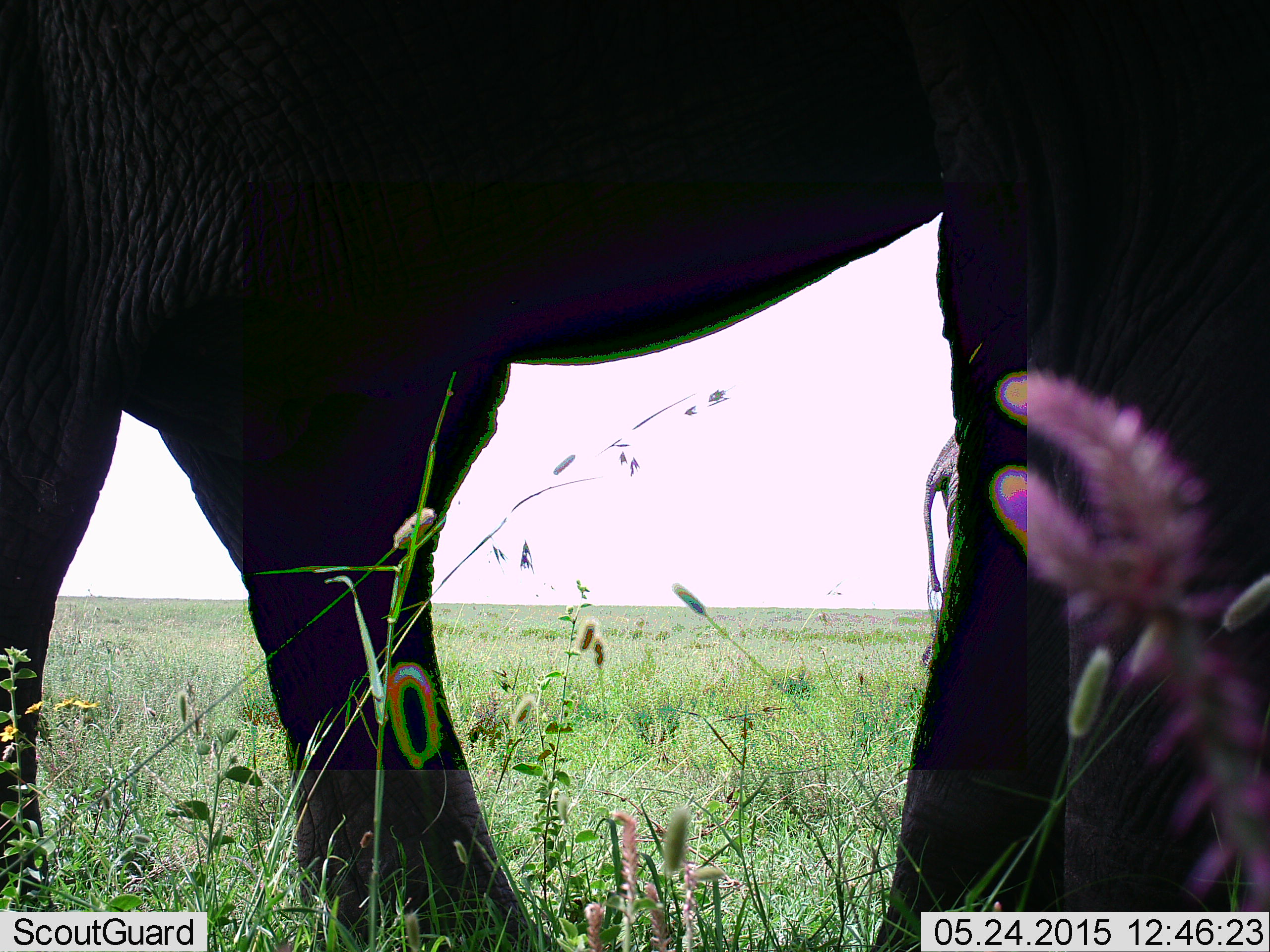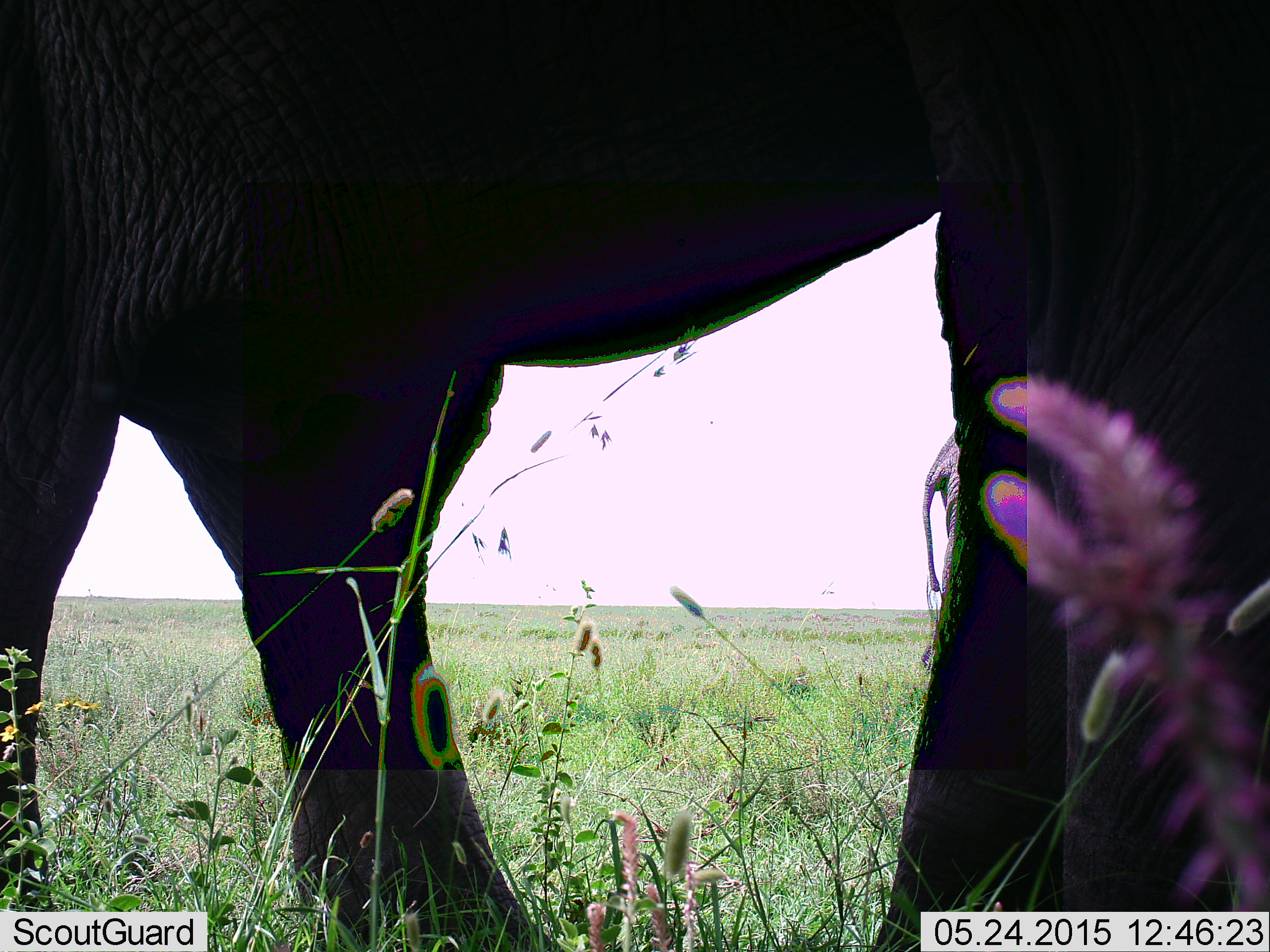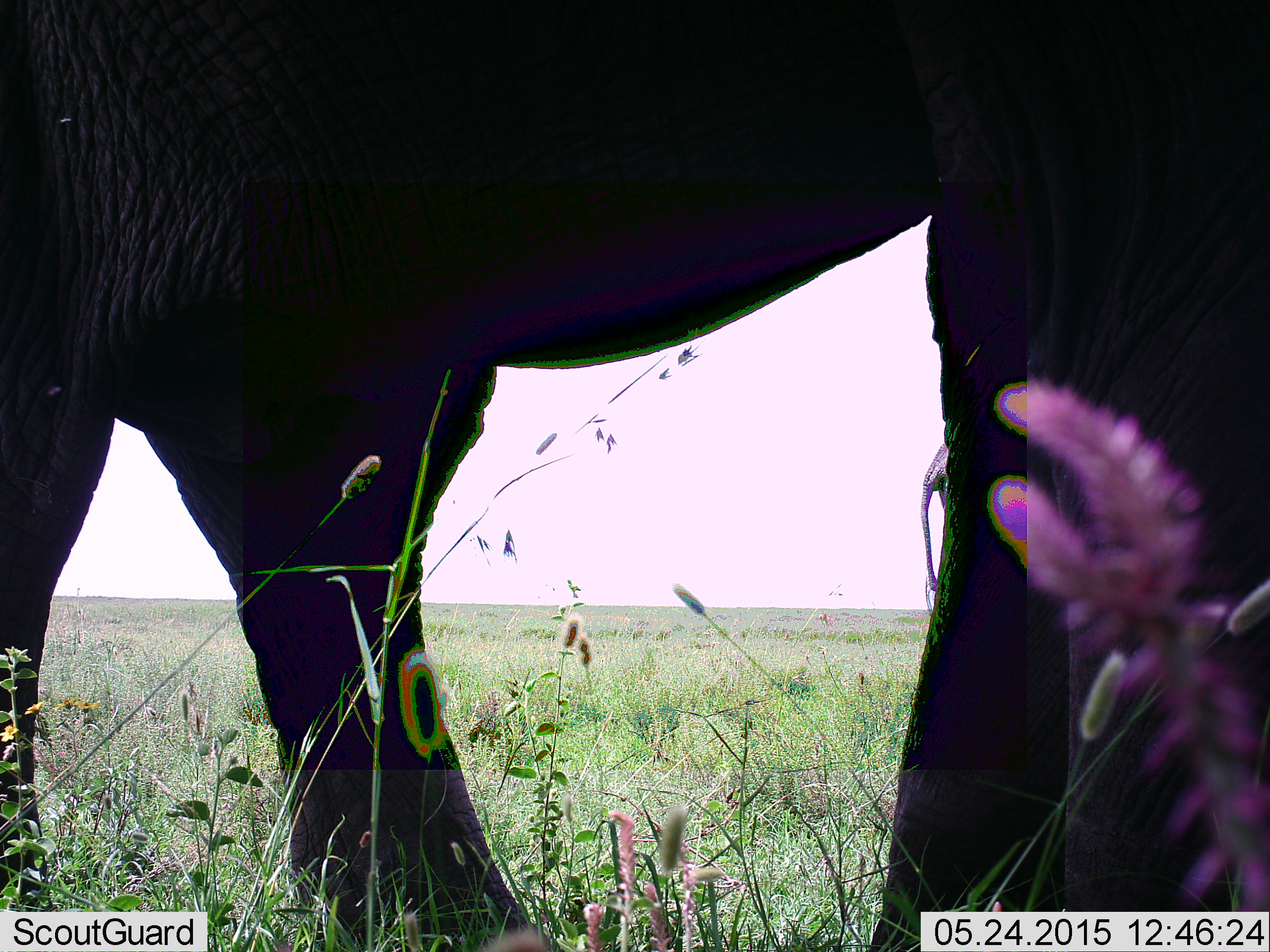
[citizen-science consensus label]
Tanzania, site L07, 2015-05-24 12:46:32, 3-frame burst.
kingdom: Animalia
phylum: Chordata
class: Mammalia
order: Proboscidea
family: Elephantidae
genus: Loxodonta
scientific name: Loxodonta africana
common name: african bush elephant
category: elephant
Elephant (african bush elephant) (Loxodonta africana), count 2. Behavior (volunteer vote fractions): standing 90%, resting 0%, moving 10%, interacting 0%. Young present (vote fraction): 0%. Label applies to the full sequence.